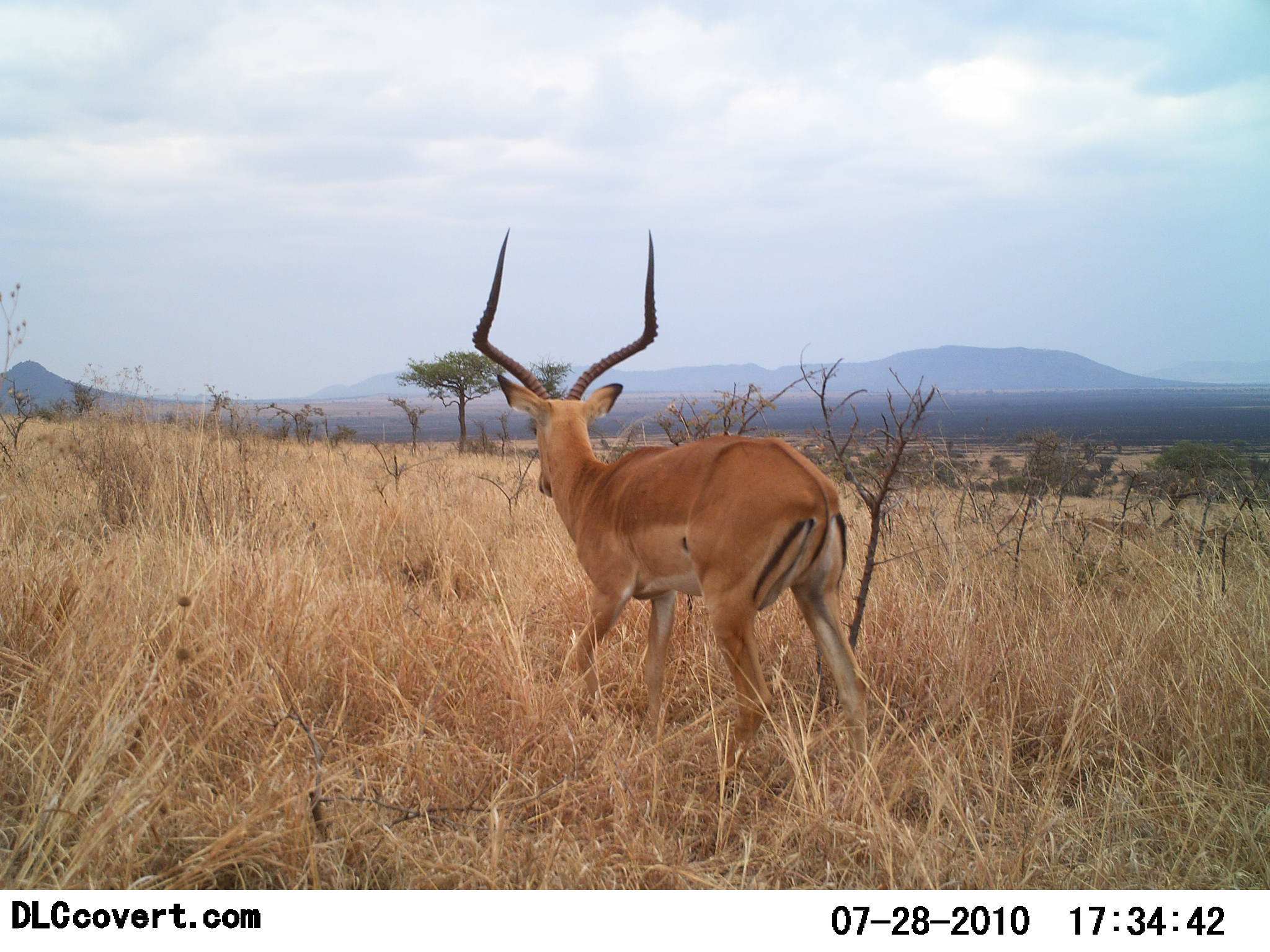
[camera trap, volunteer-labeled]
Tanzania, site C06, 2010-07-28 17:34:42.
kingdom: Animalia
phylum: Chordata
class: Mammalia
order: Artiodactyla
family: Bovidae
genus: Aepyceros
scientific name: Aepyceros melampus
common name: impala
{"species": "impala (Aepyceros melampus)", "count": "1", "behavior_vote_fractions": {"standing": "33%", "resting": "0%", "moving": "67%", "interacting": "0%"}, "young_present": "0%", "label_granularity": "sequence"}